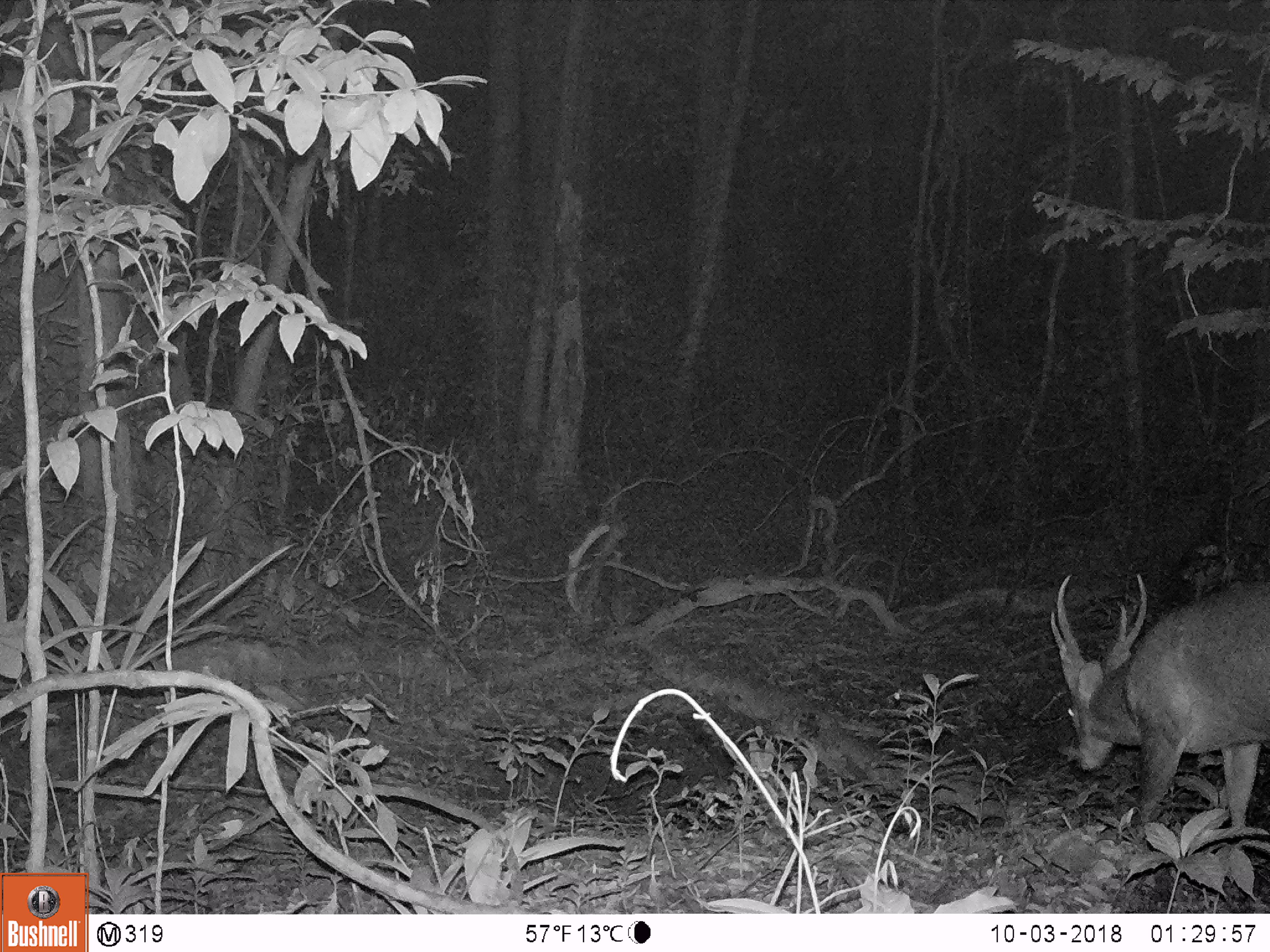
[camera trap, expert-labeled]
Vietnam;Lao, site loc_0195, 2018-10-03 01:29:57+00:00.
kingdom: Animalia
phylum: Chordata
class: Mammalia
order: Artiodactyla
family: Cervidae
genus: Muntiacus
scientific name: Muntiacus vuquangensis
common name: large-antlered muntjac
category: large antlered muntjac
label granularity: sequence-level